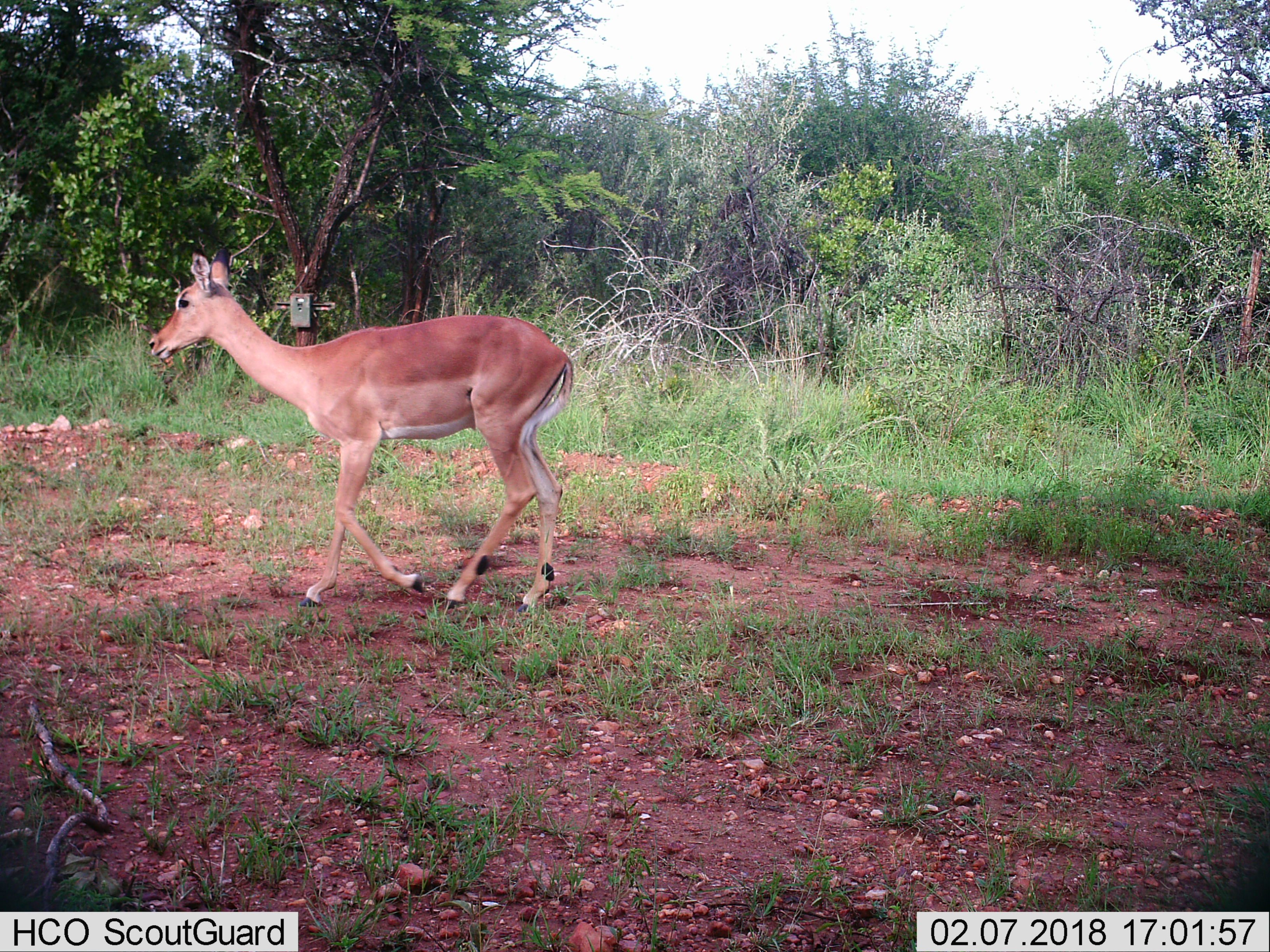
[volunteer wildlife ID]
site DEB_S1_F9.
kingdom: Animalia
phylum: Chordata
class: Mammalia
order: Artiodactyla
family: Bovidae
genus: Aepyceros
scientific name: Aepyceros melampus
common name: impala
Impala (Aepyceros melampus), count 1. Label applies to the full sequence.